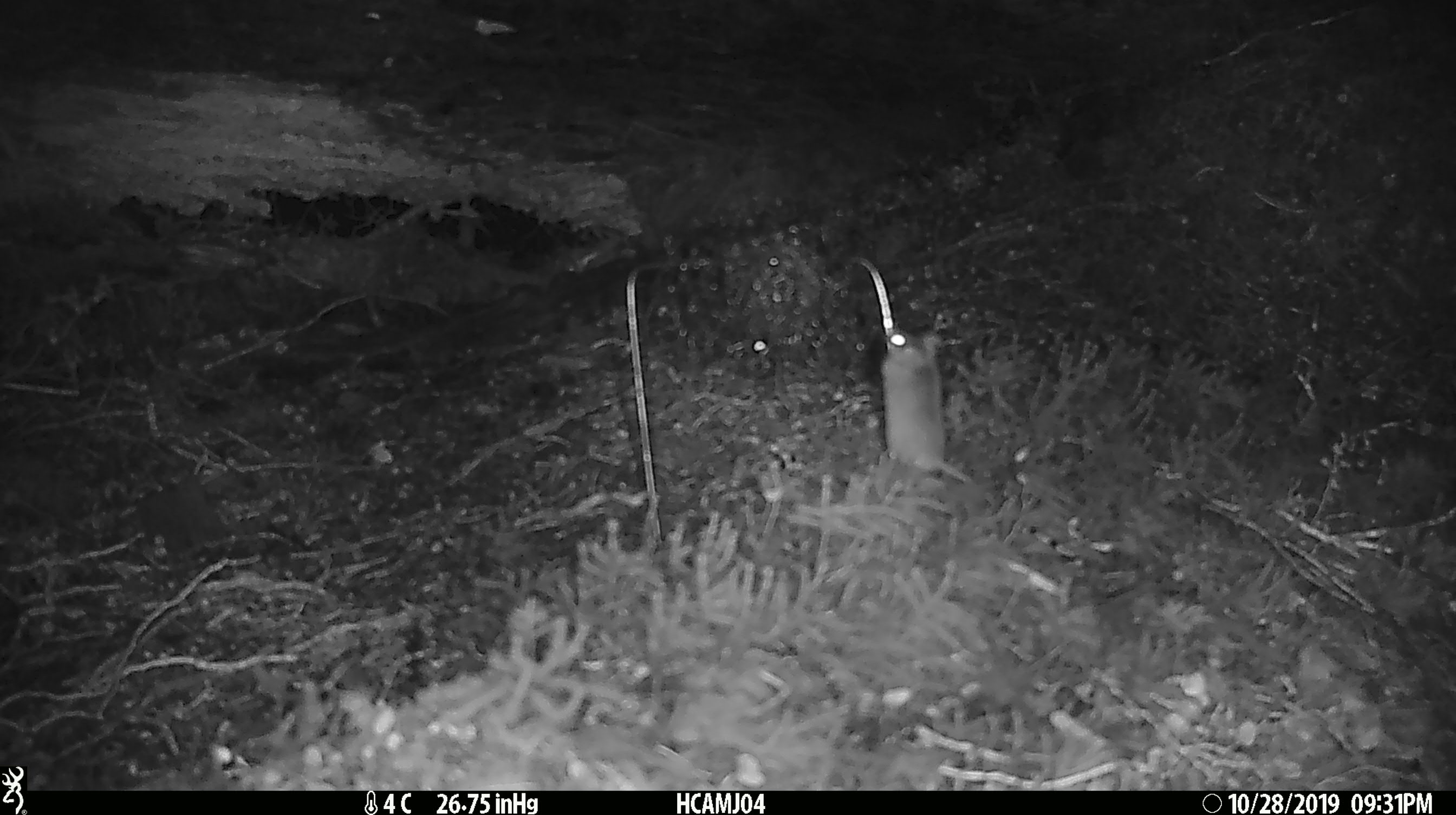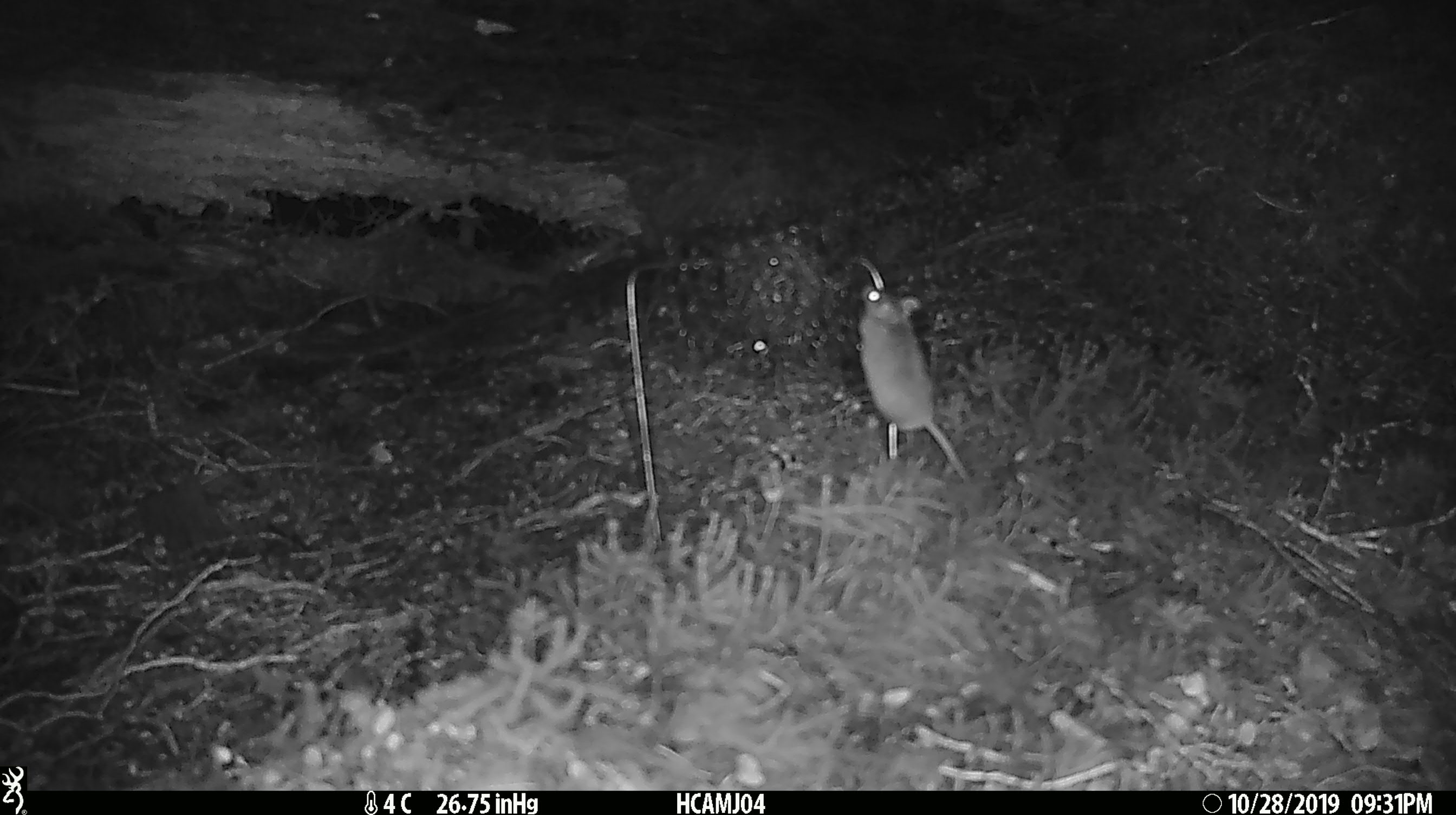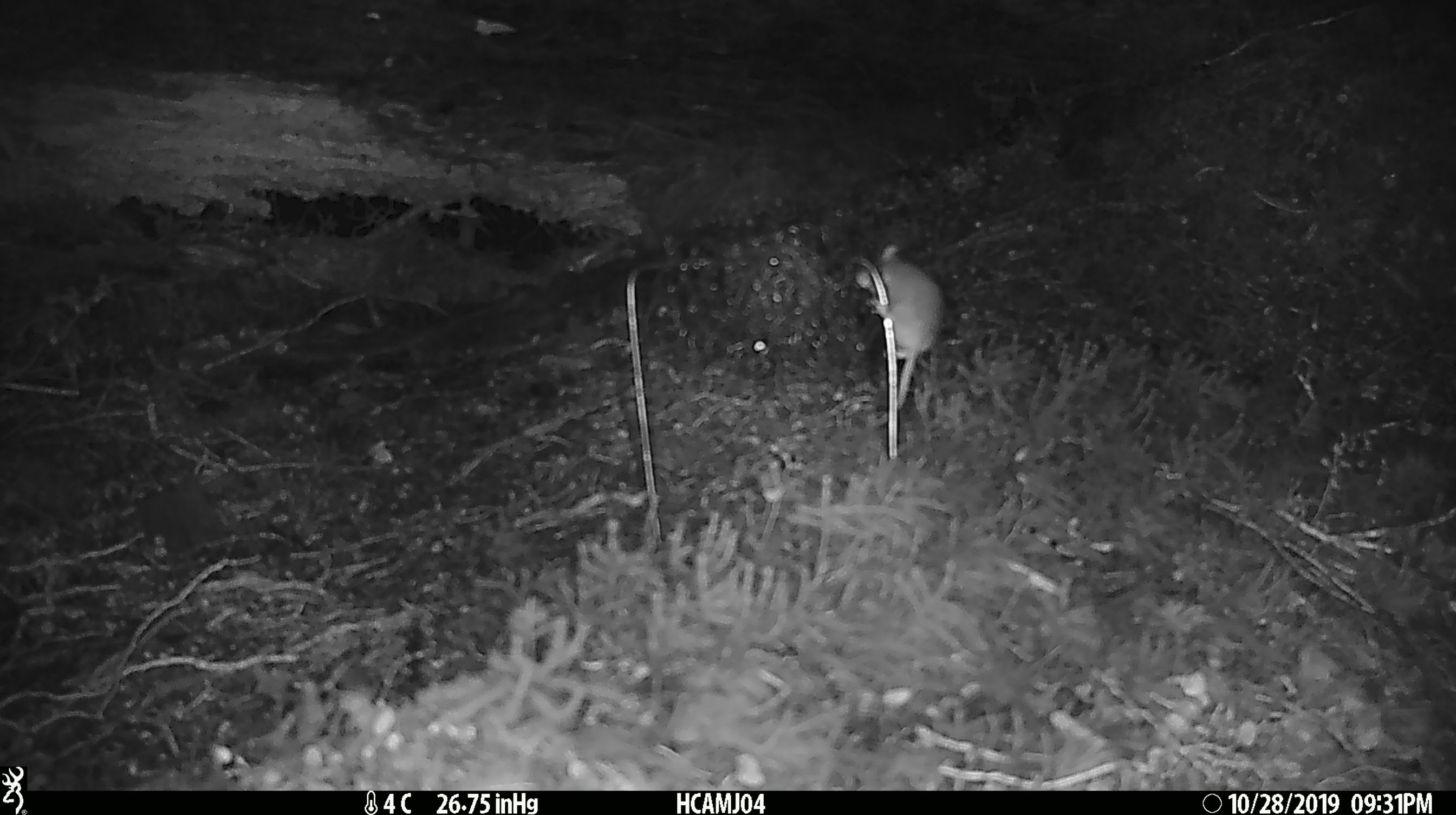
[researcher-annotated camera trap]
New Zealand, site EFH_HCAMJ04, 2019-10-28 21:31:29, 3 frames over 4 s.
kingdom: Animalia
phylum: Chordata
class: Mammalia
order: Rodentia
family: Muridae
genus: Mus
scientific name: Mus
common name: mouse